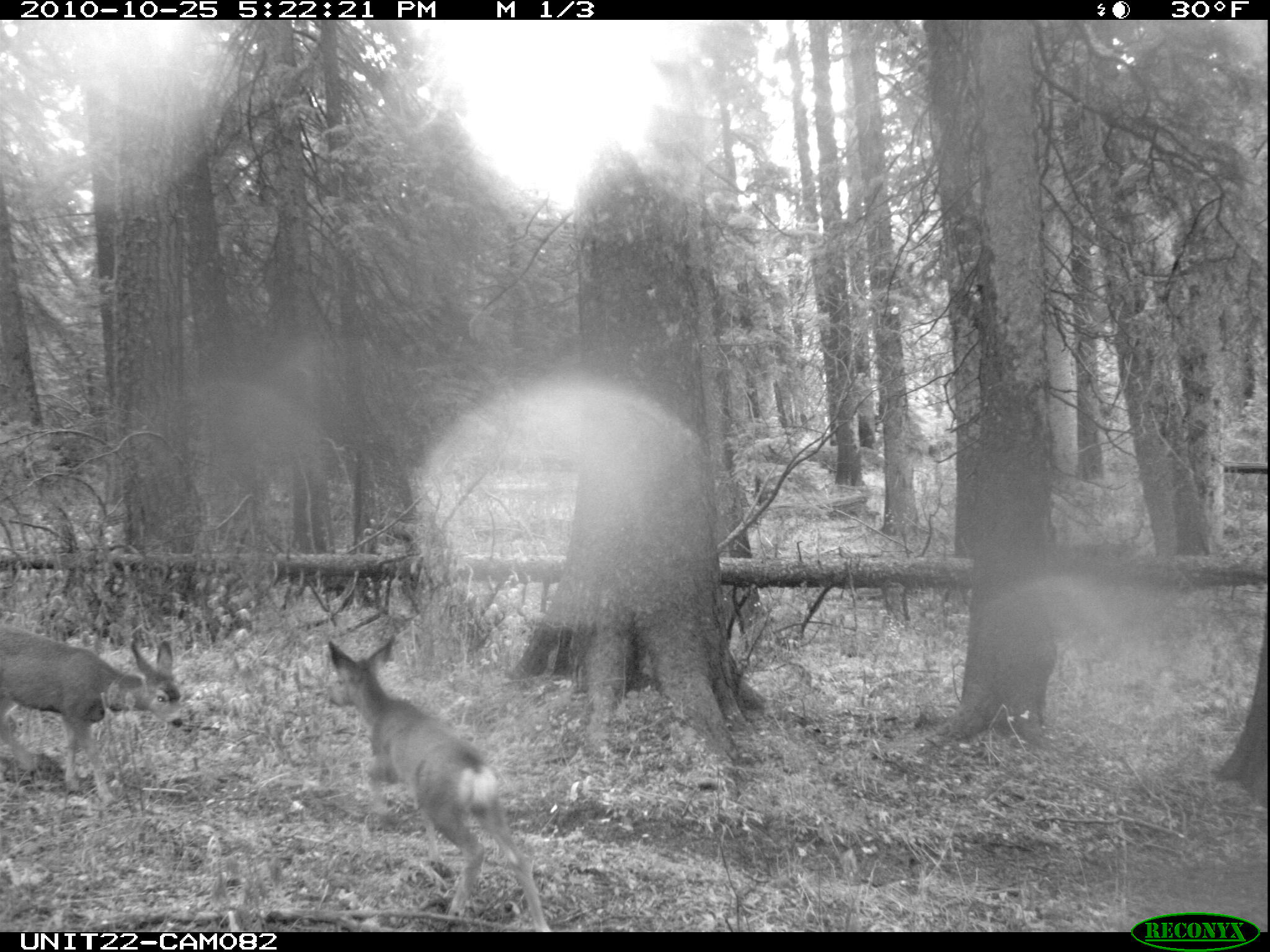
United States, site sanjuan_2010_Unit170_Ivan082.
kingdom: Animalia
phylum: Chordata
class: Mammalia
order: Artiodactyla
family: Cervidae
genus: Odocoileus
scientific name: Odocoileus hemionus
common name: mule deer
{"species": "Odocoileus hemionus (mule deer)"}